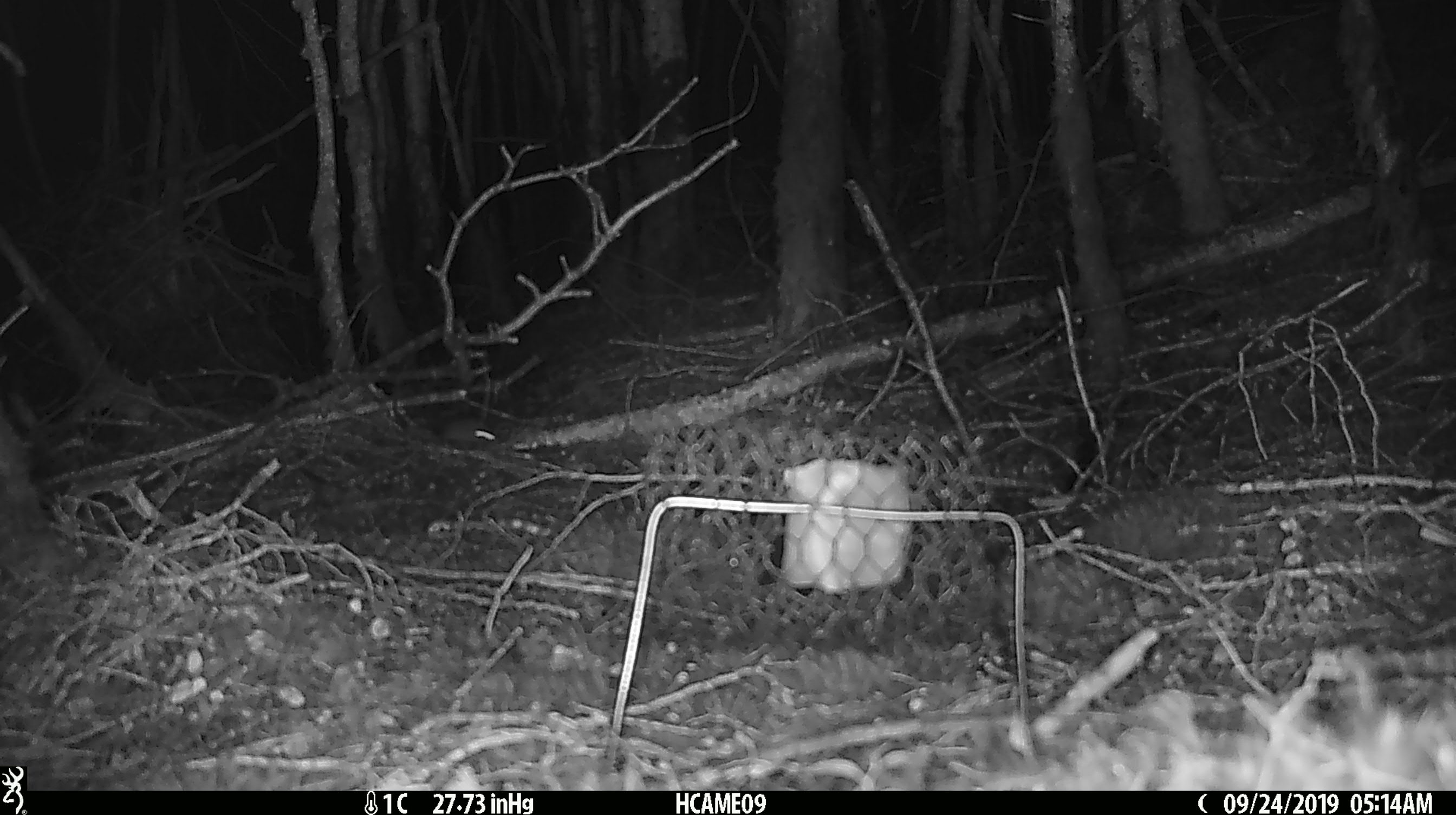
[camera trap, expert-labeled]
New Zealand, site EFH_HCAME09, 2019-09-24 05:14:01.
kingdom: Animalia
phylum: Chordata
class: Mammalia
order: Rodentia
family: Muridae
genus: Mus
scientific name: Mus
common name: mouse